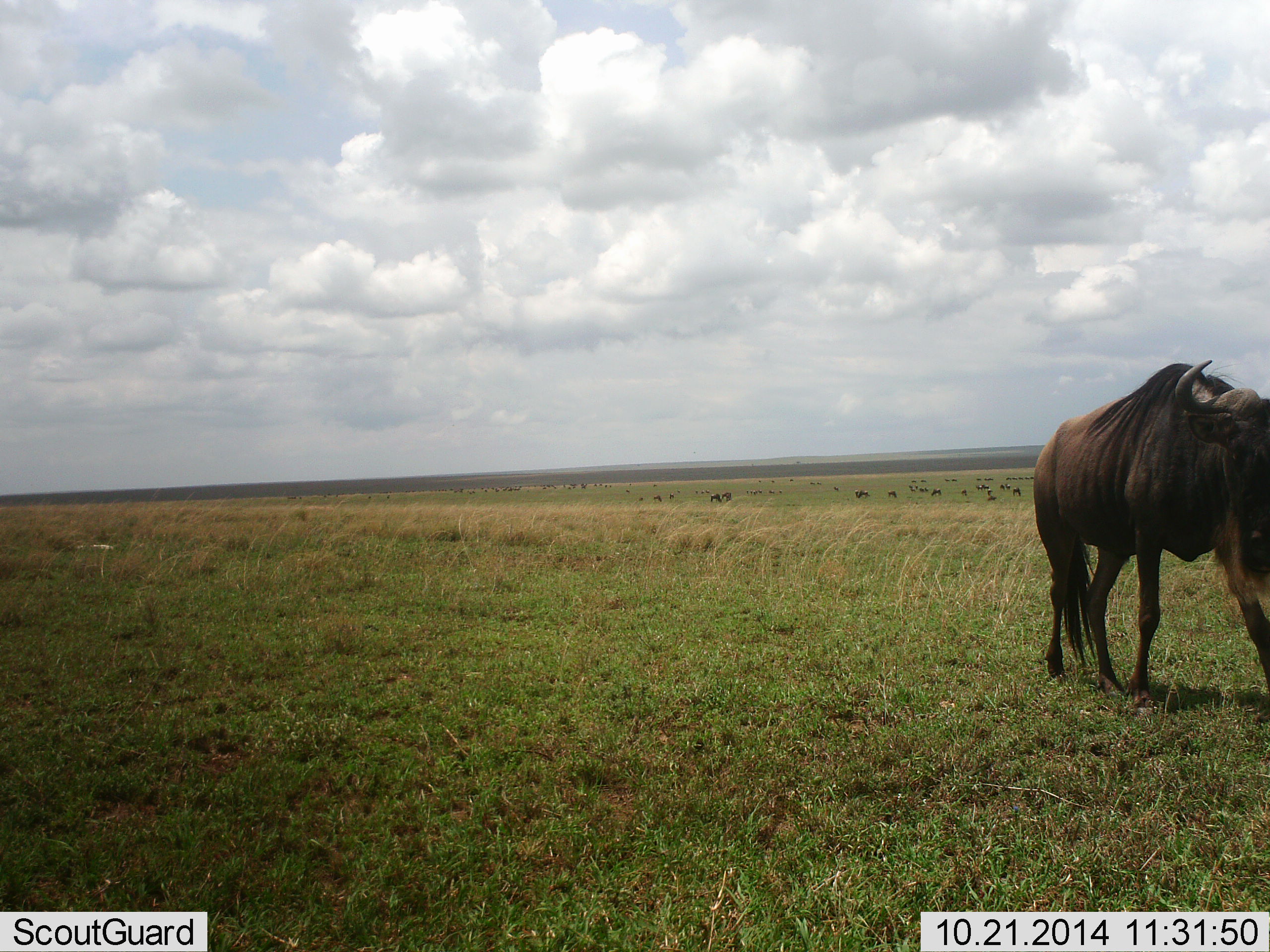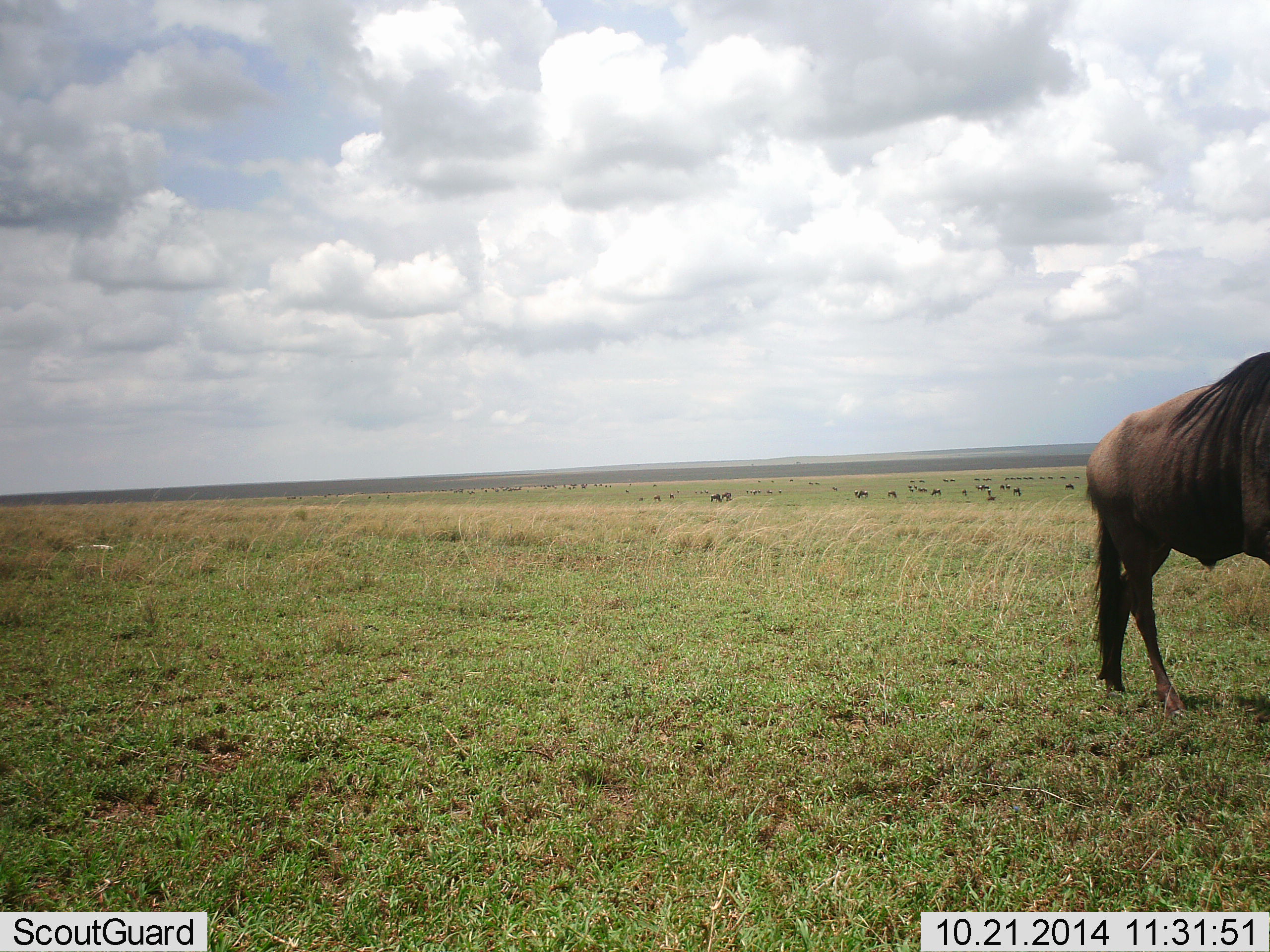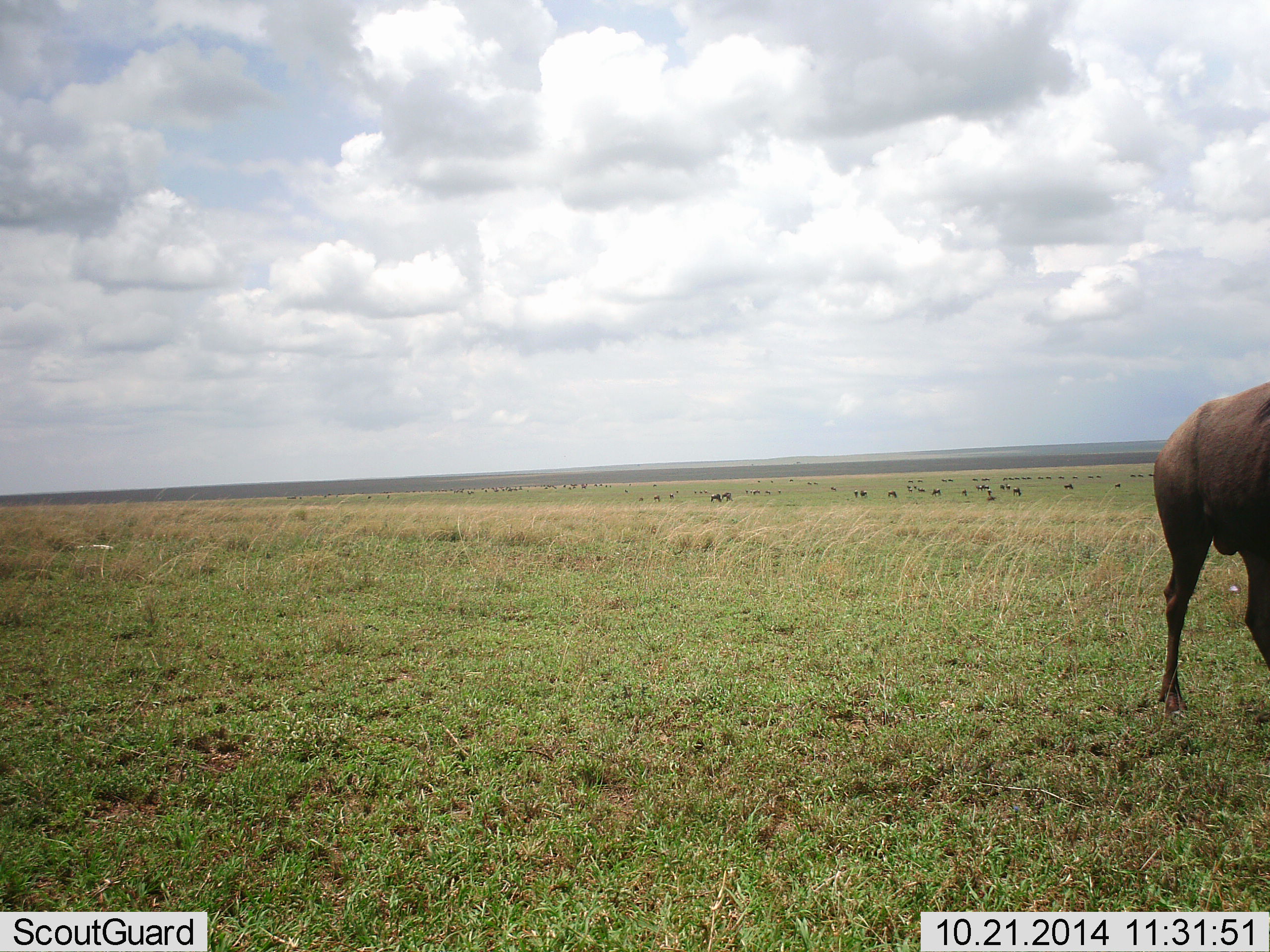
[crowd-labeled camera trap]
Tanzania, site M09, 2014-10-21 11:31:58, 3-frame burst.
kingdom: Animalia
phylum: Chordata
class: Mammalia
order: Artiodactyla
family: Bovidae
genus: Connochaetes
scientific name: Connochaetes taurinus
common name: blue wildebeest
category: wildebeest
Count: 11-50.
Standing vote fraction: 45%.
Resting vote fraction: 0%.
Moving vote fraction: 64%.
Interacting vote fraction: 0%.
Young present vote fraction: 0%.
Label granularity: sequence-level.